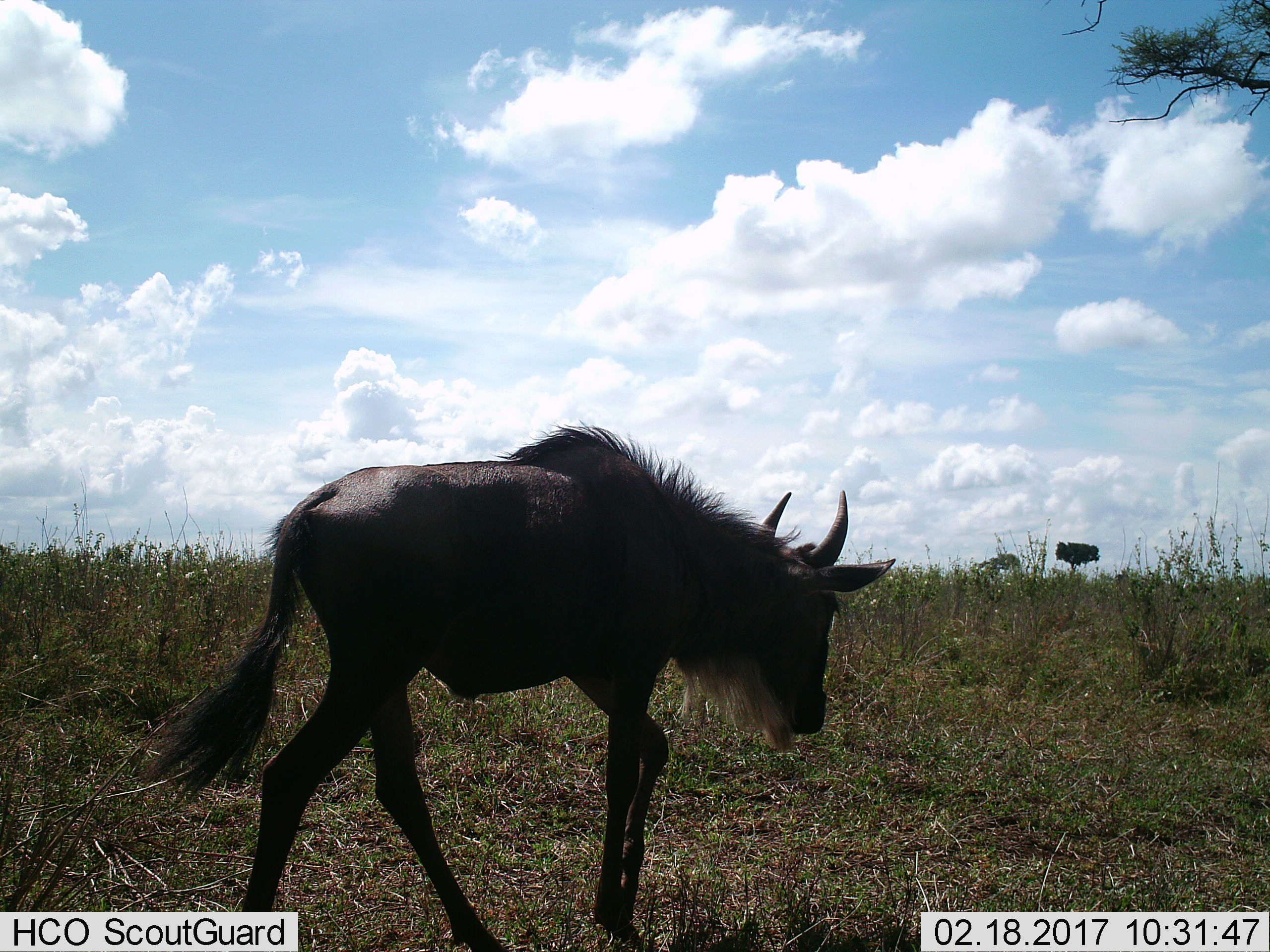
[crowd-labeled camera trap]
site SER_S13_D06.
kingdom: Animalia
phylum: Chordata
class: Mammalia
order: Artiodactyla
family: Bovidae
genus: Connochaetes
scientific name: Connochaetes taurinus taurinus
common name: blue wildebeest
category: wildebeestblue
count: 1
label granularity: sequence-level